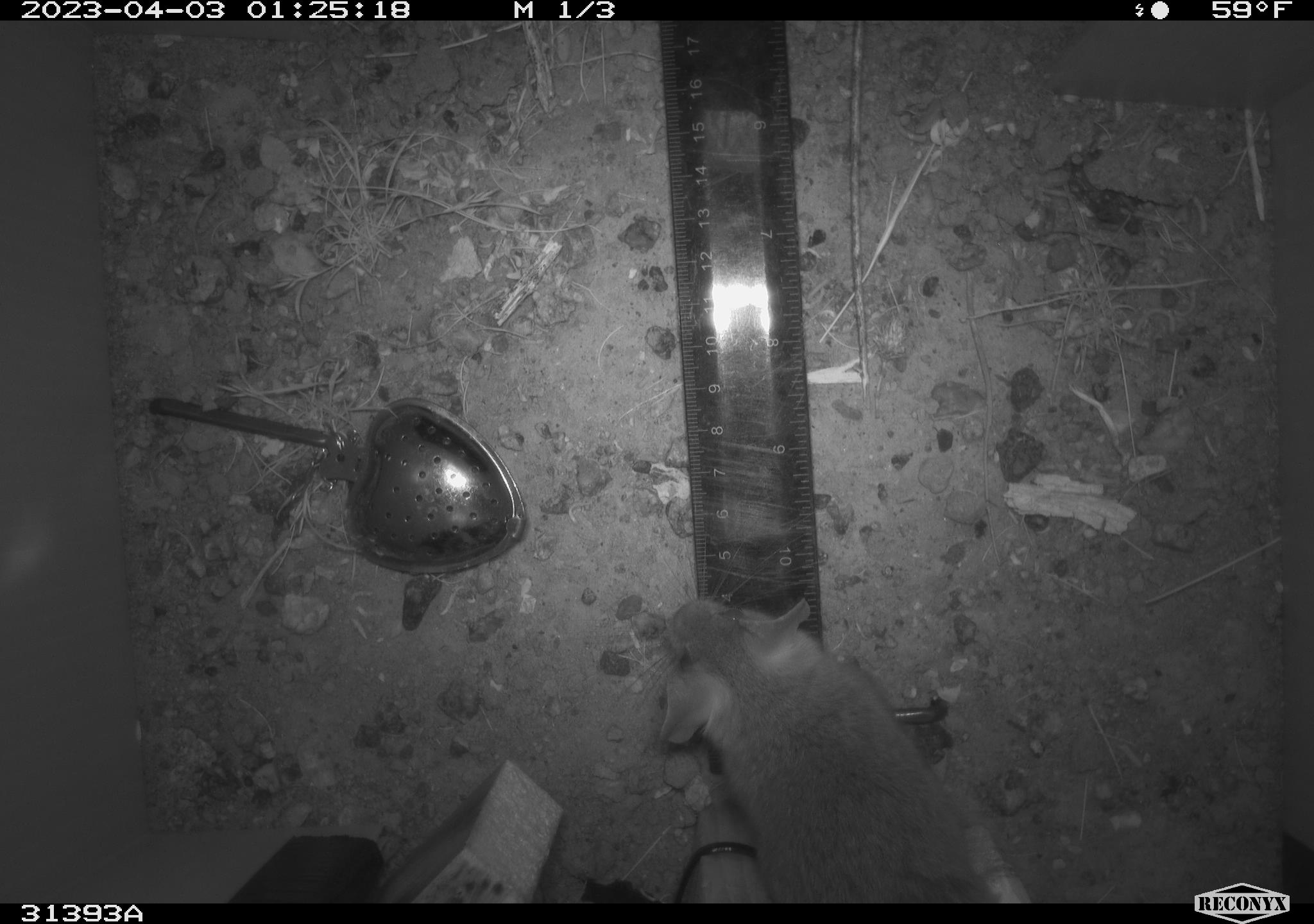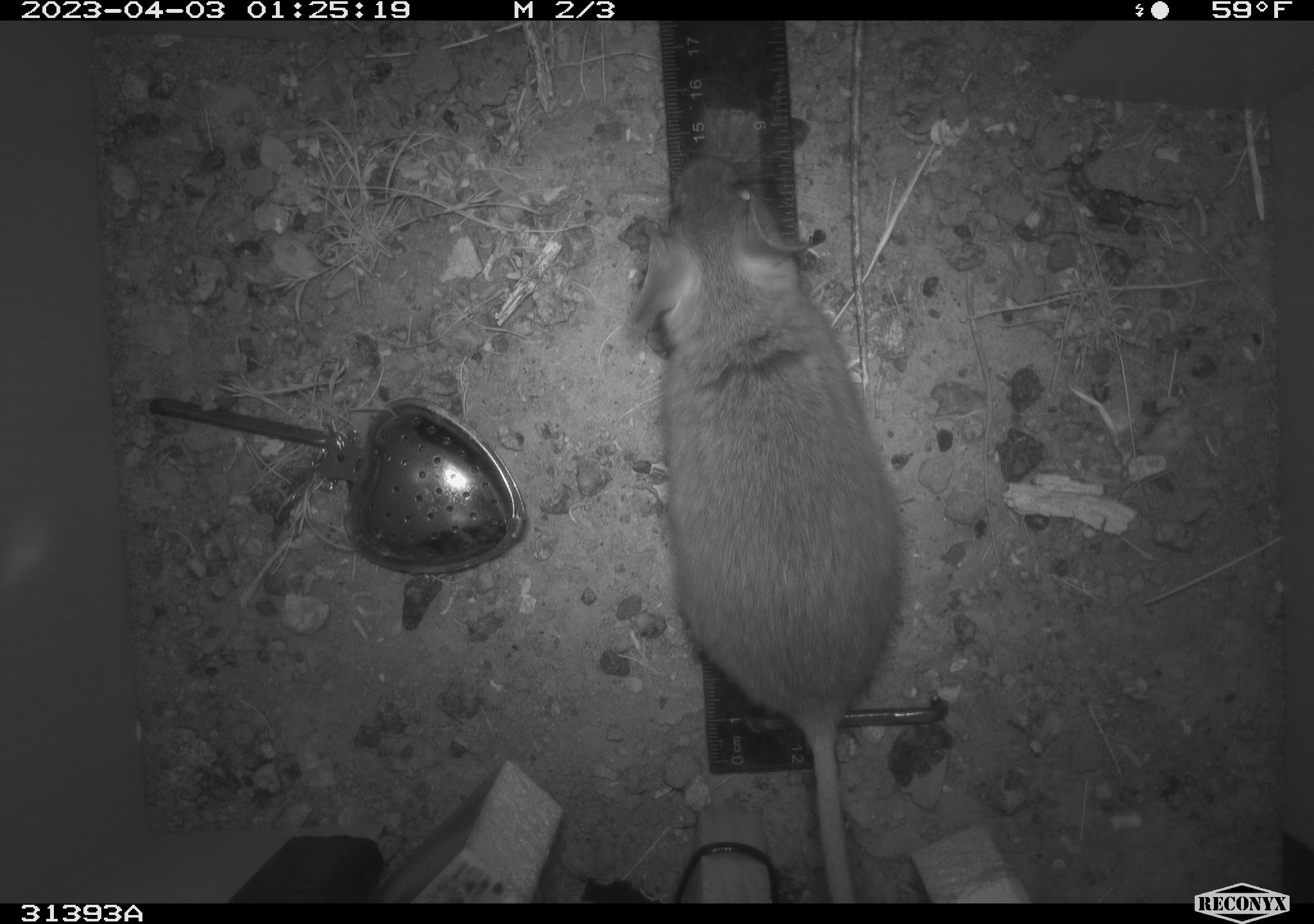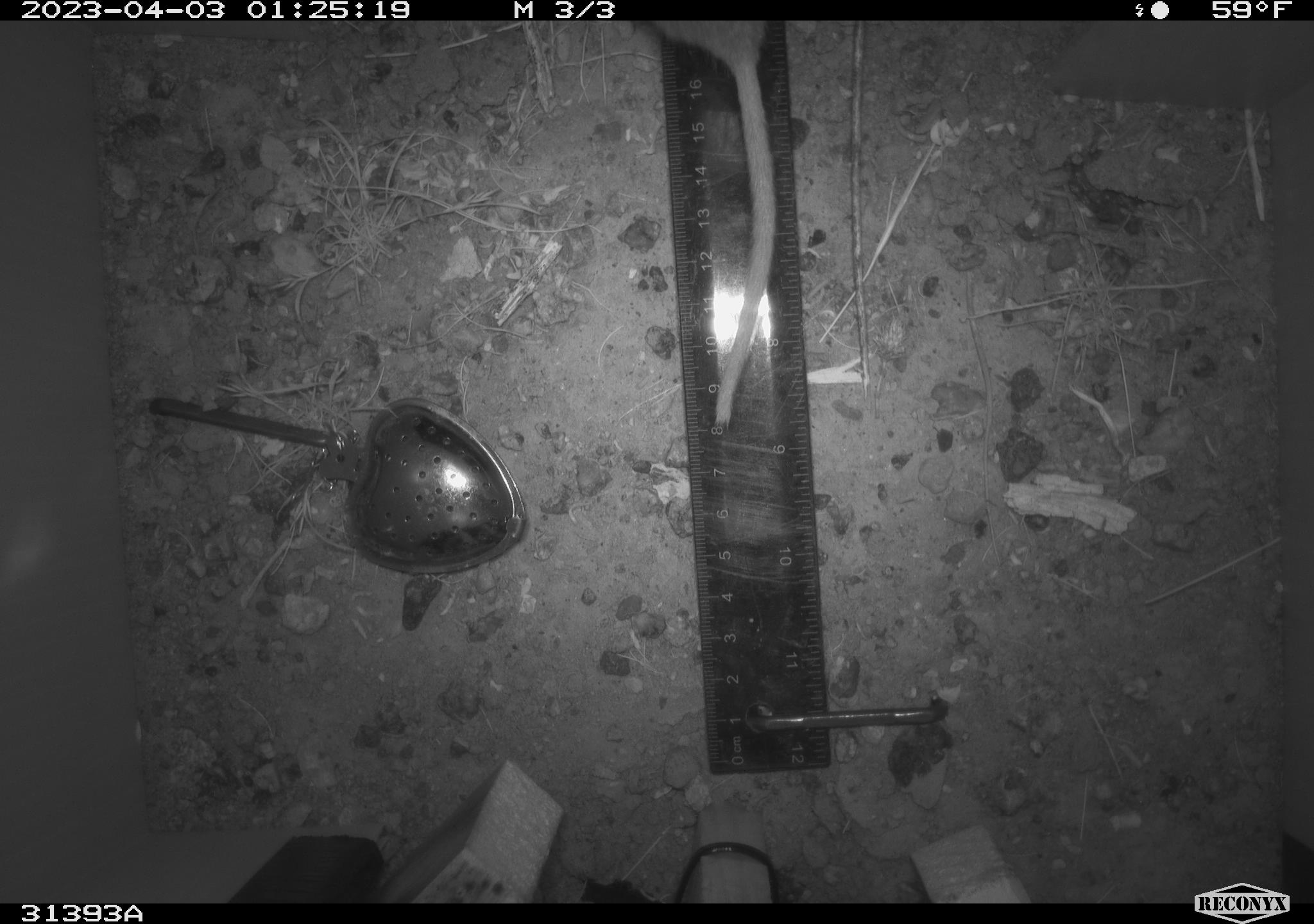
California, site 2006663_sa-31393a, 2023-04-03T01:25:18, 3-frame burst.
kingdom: Animalia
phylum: Chordata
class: Mammalia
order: Rodentia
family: Cricetidae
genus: Neotoma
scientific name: Neotoma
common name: pack rat or woodrat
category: neotoma species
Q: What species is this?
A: Neotoma species (pack rat or woodrat) (Neotoma).